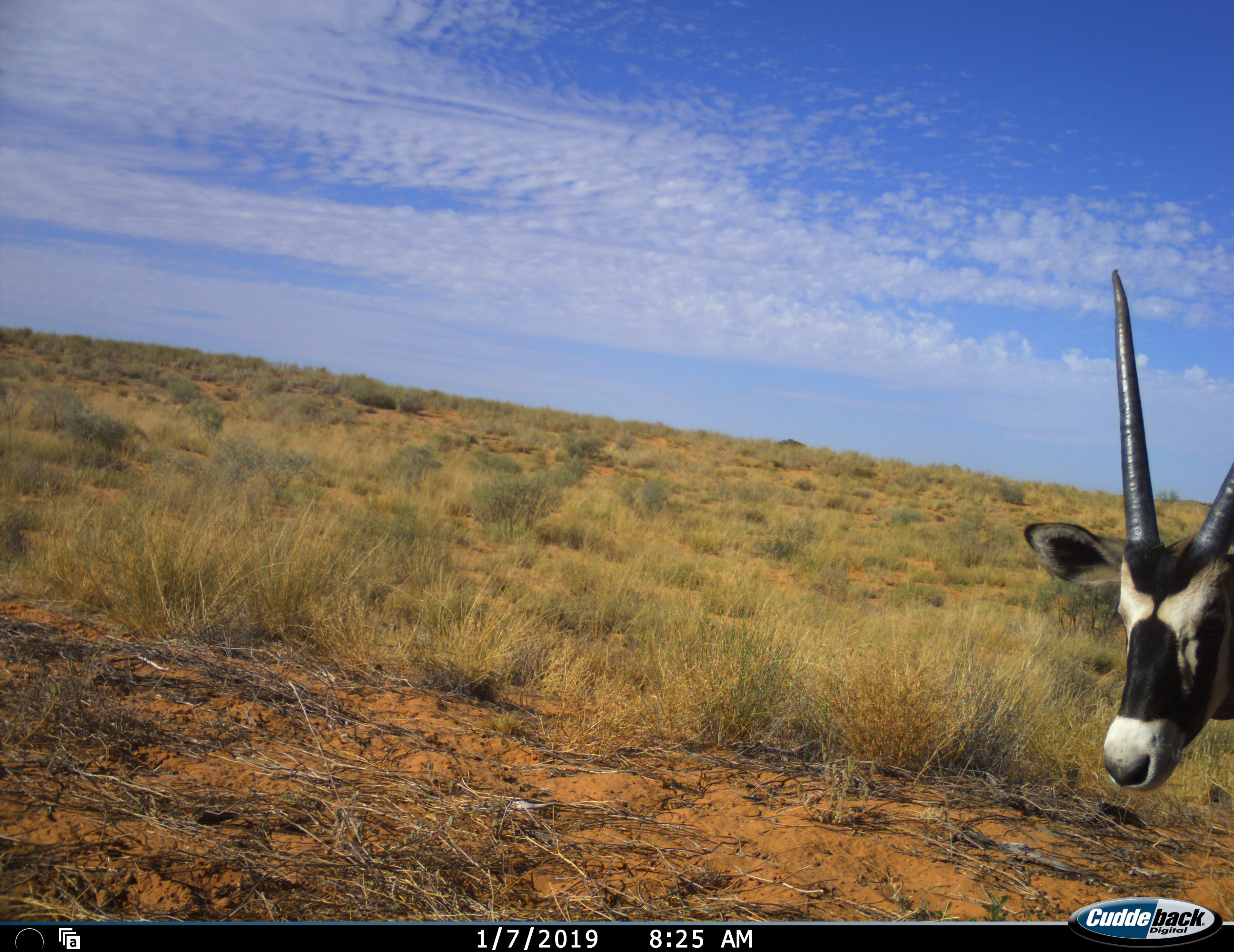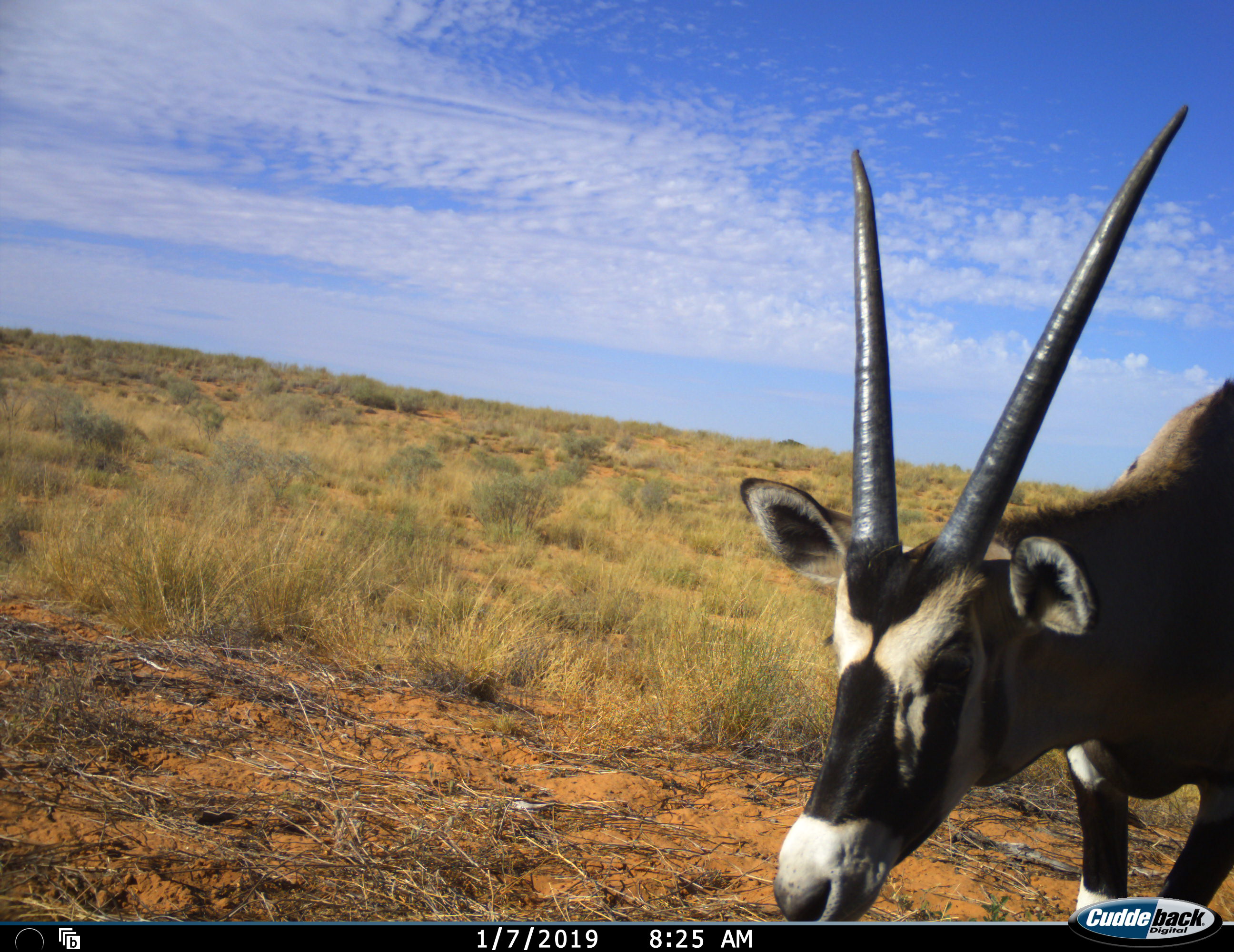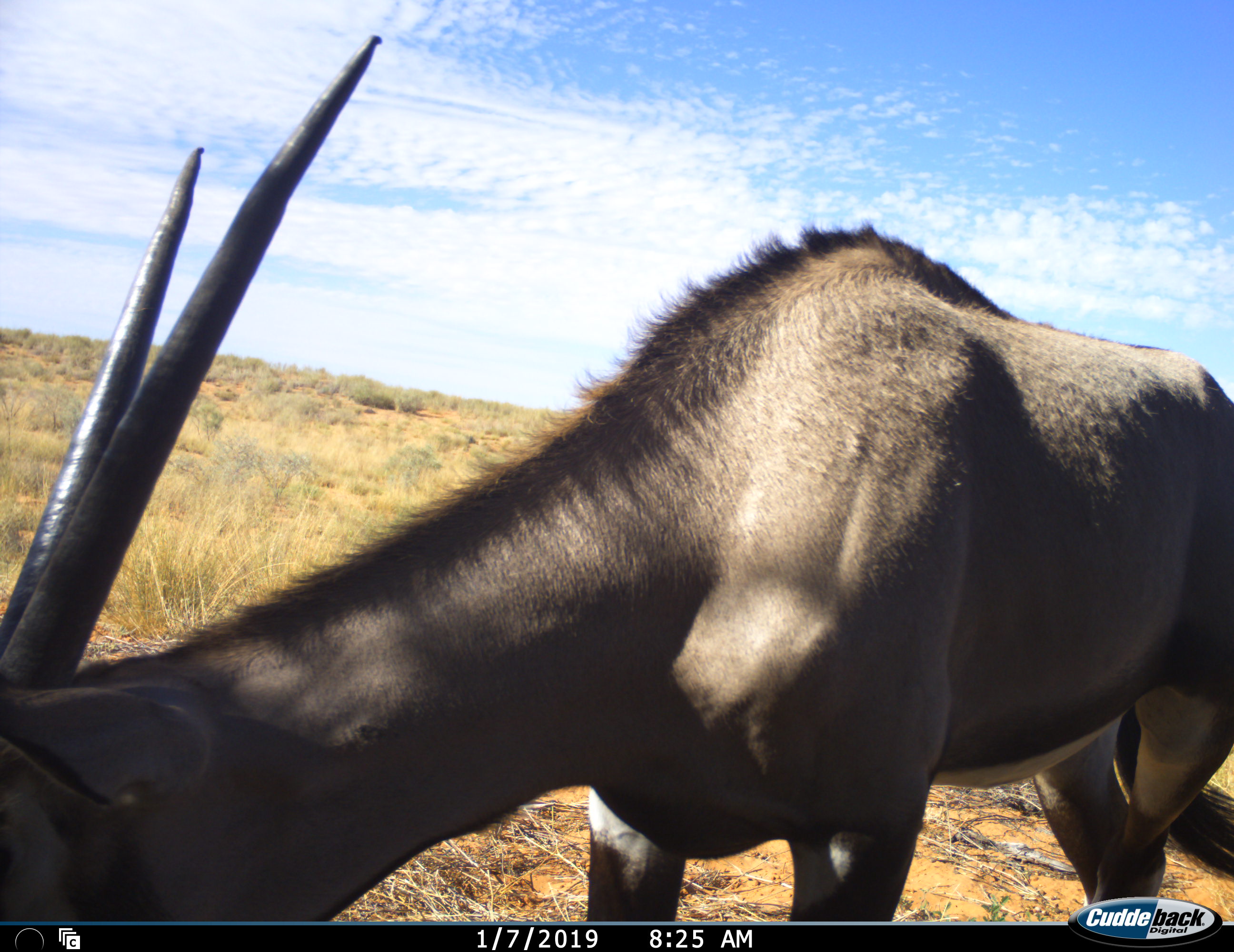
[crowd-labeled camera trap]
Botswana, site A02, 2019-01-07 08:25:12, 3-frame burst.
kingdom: Animalia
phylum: Chordata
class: Mammalia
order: Artiodactyla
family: Bovidae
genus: Oryx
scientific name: Oryx gazella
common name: gemsbok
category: gemsbokoryx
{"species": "gemsbokoryx (gemsbok) (Oryx gazella)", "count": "1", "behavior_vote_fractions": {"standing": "0%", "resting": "0%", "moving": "100%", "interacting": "0%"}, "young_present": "0%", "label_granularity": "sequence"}